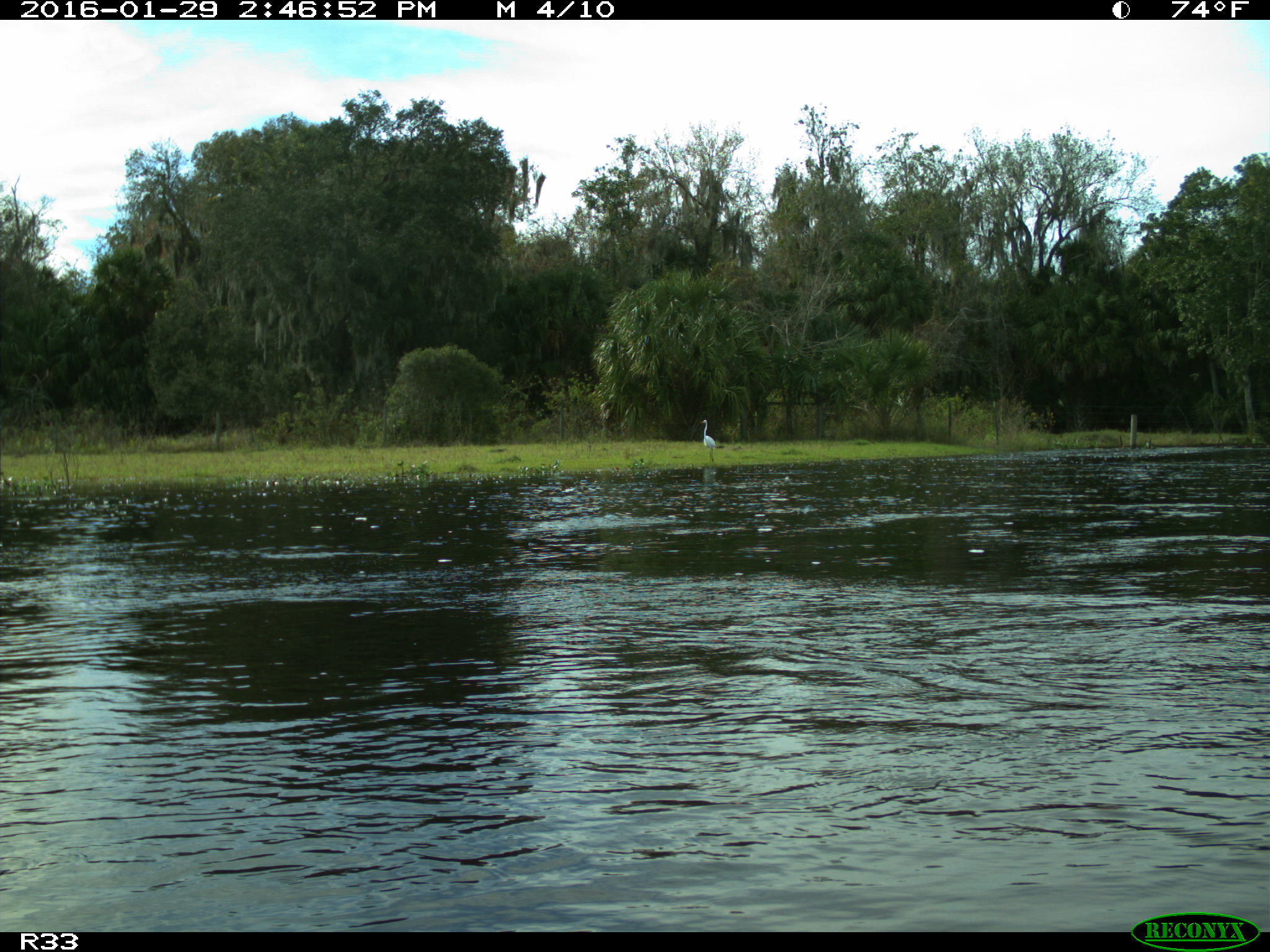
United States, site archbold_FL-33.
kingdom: Animalia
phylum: Chordata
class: Aves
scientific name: Aves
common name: birds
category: unidentified bird